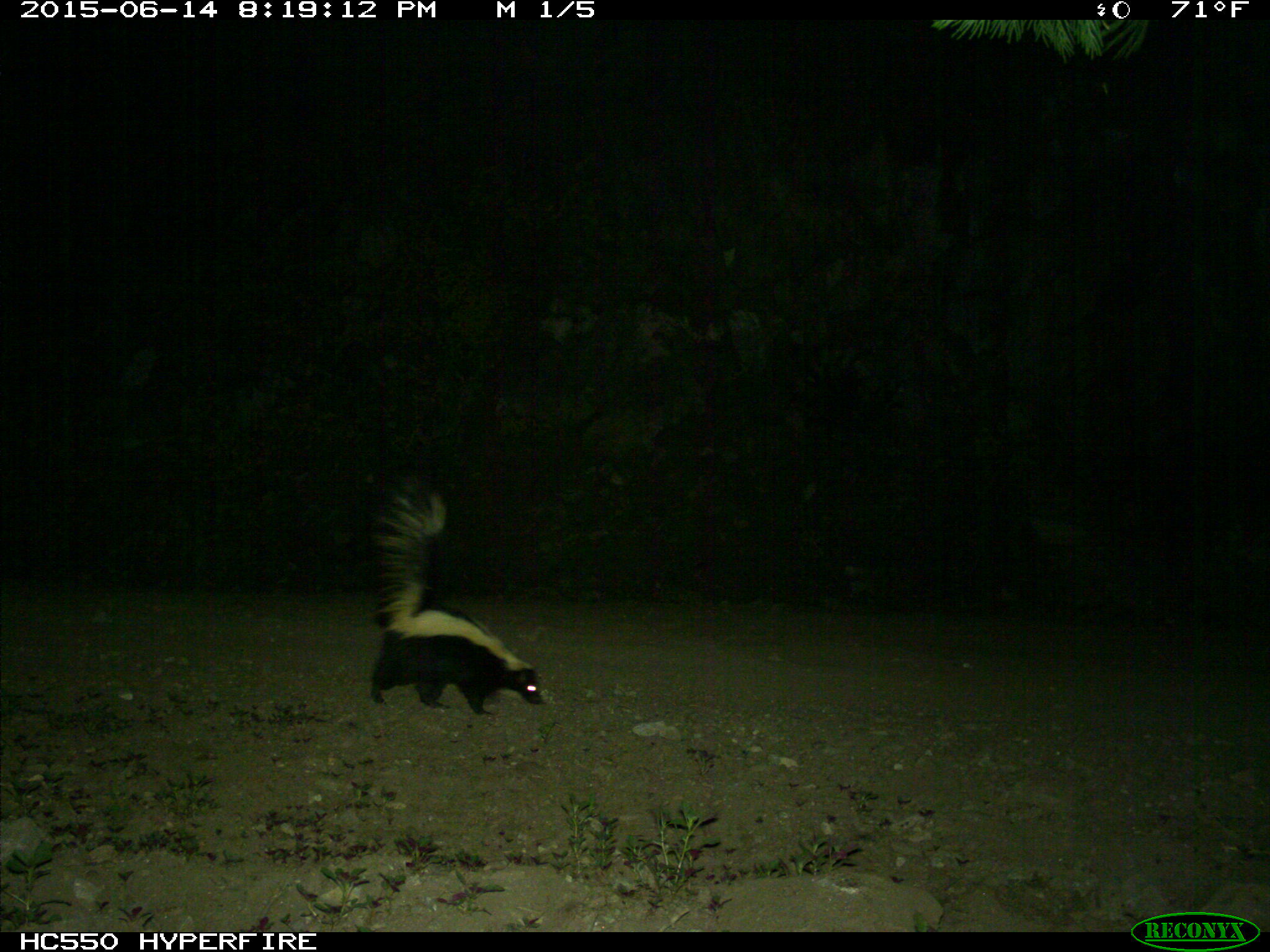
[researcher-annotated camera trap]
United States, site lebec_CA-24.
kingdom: Animalia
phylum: Chordata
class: Mammalia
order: Carnivora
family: Mephitidae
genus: Mephitis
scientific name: Mephitis mephitis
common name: striped skunk